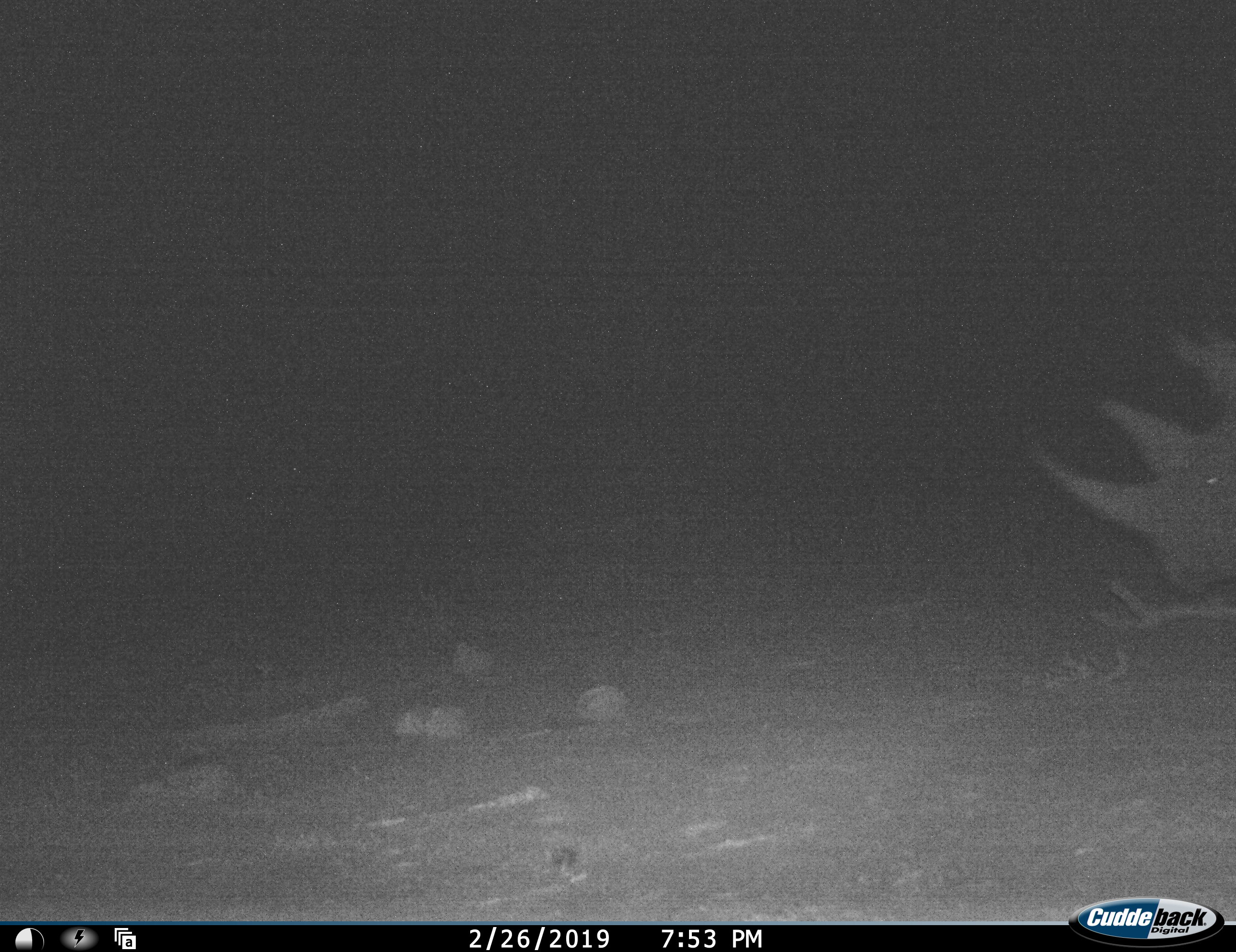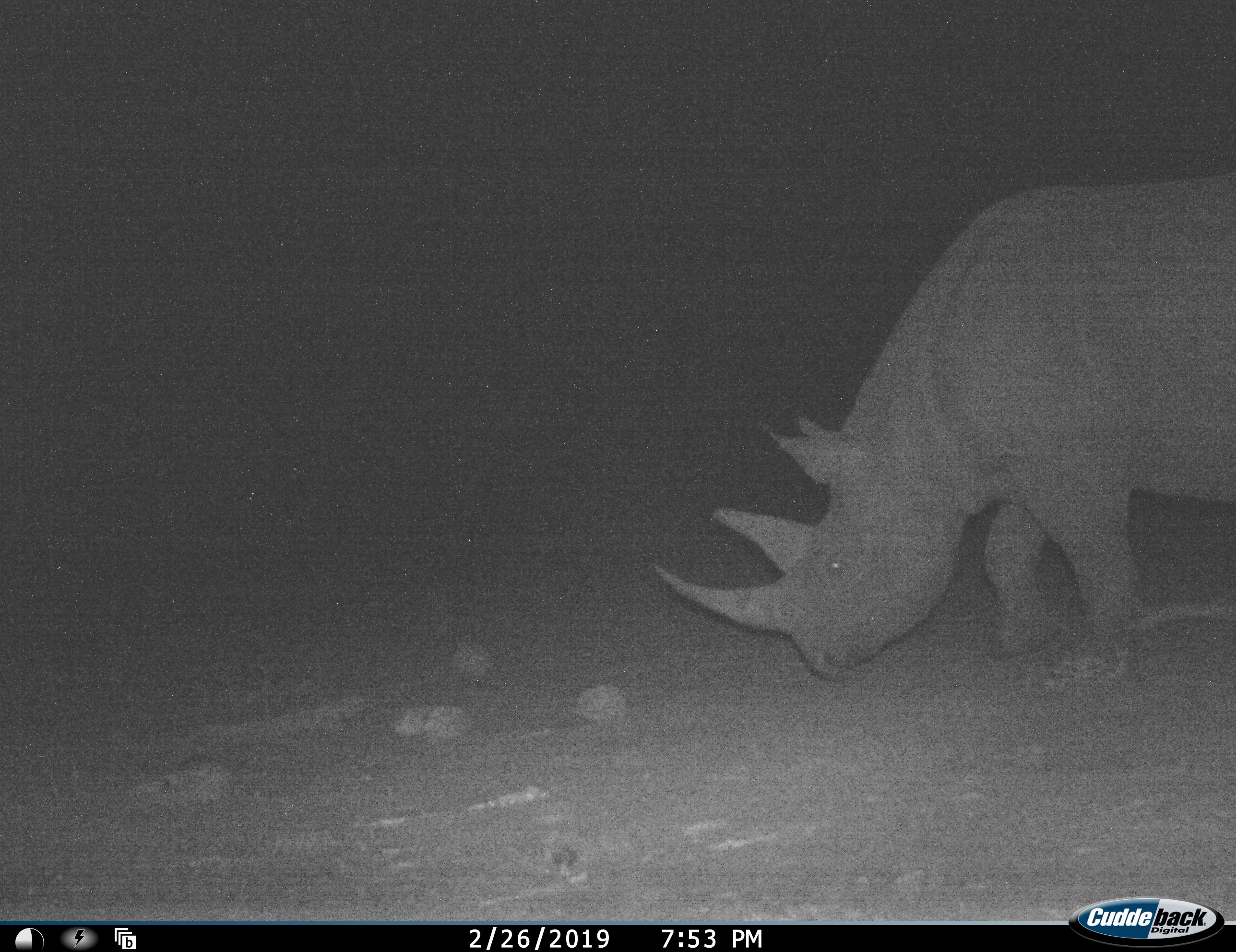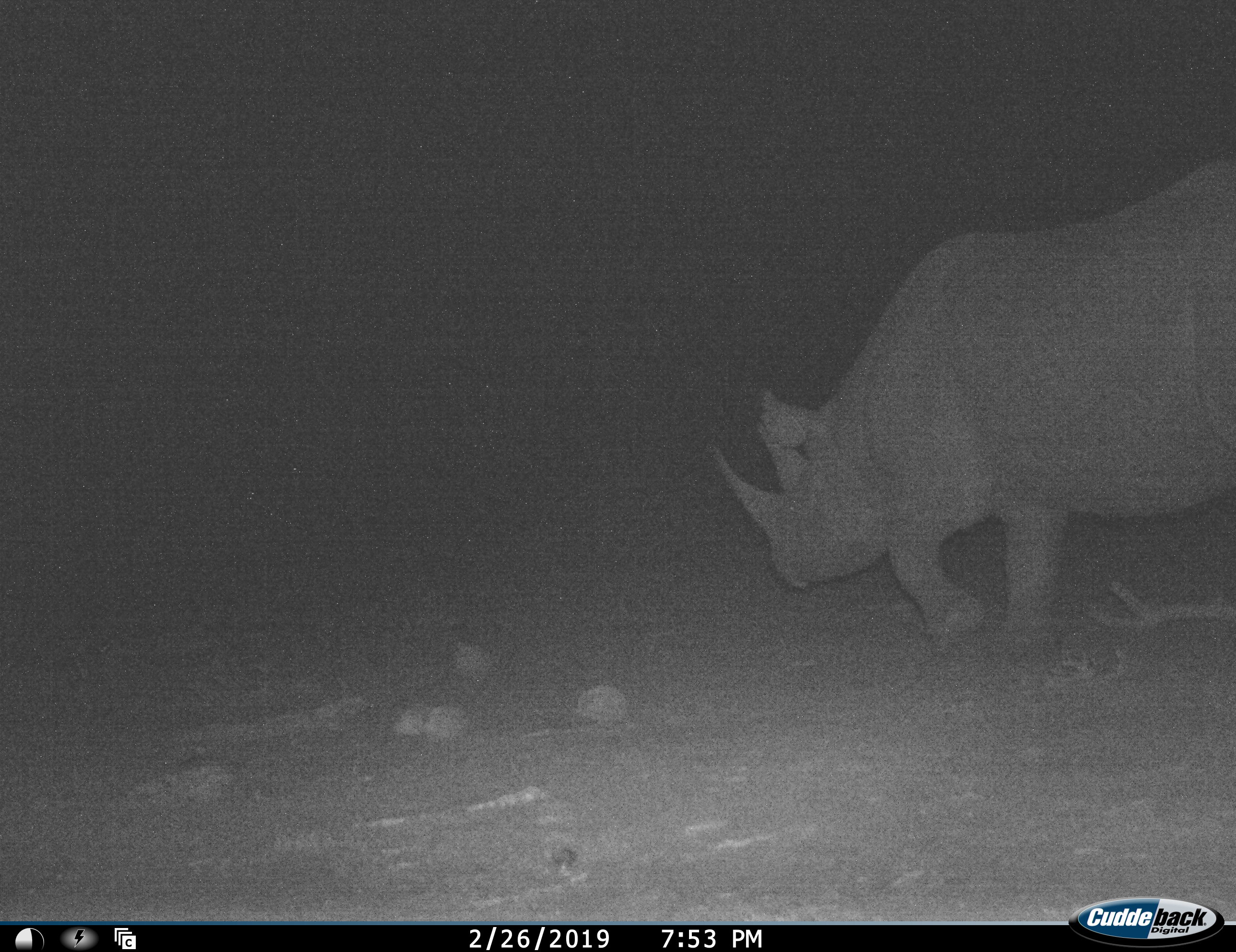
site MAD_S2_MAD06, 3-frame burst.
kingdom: Animalia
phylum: Chordata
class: Mammalia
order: Perissodactyla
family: Rhinocerotidae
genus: Diceros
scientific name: Diceros bicornis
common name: black rhinoceros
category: rhinocerosblack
Rhinocerosblack (black rhinoceros) (Diceros bicornis), count 1. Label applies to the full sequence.